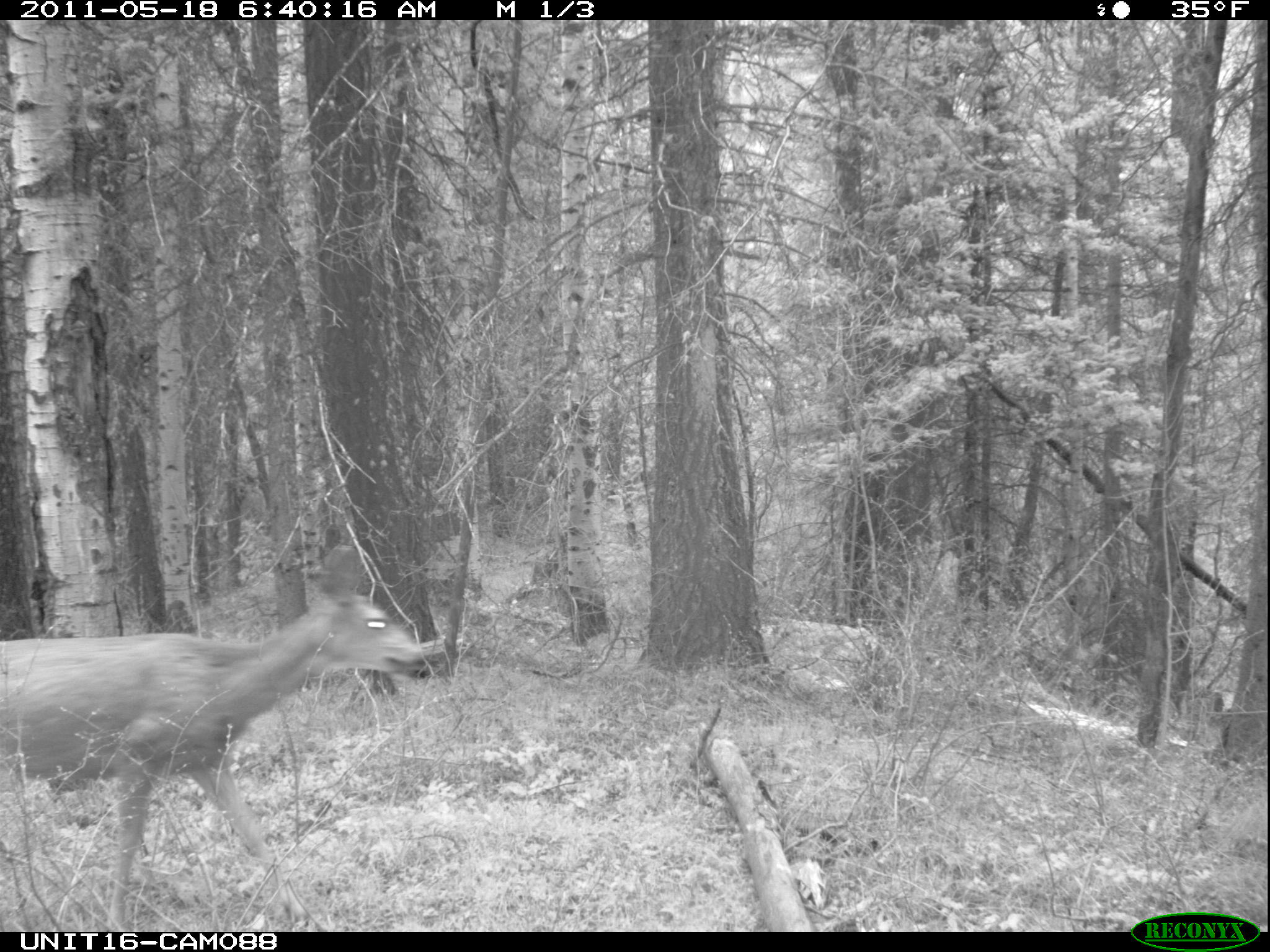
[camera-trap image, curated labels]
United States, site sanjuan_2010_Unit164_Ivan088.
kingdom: Animalia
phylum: Chordata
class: Mammalia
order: Artiodactyla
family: Cervidae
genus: Odocoileus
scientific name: Odocoileus hemionus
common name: mule deer